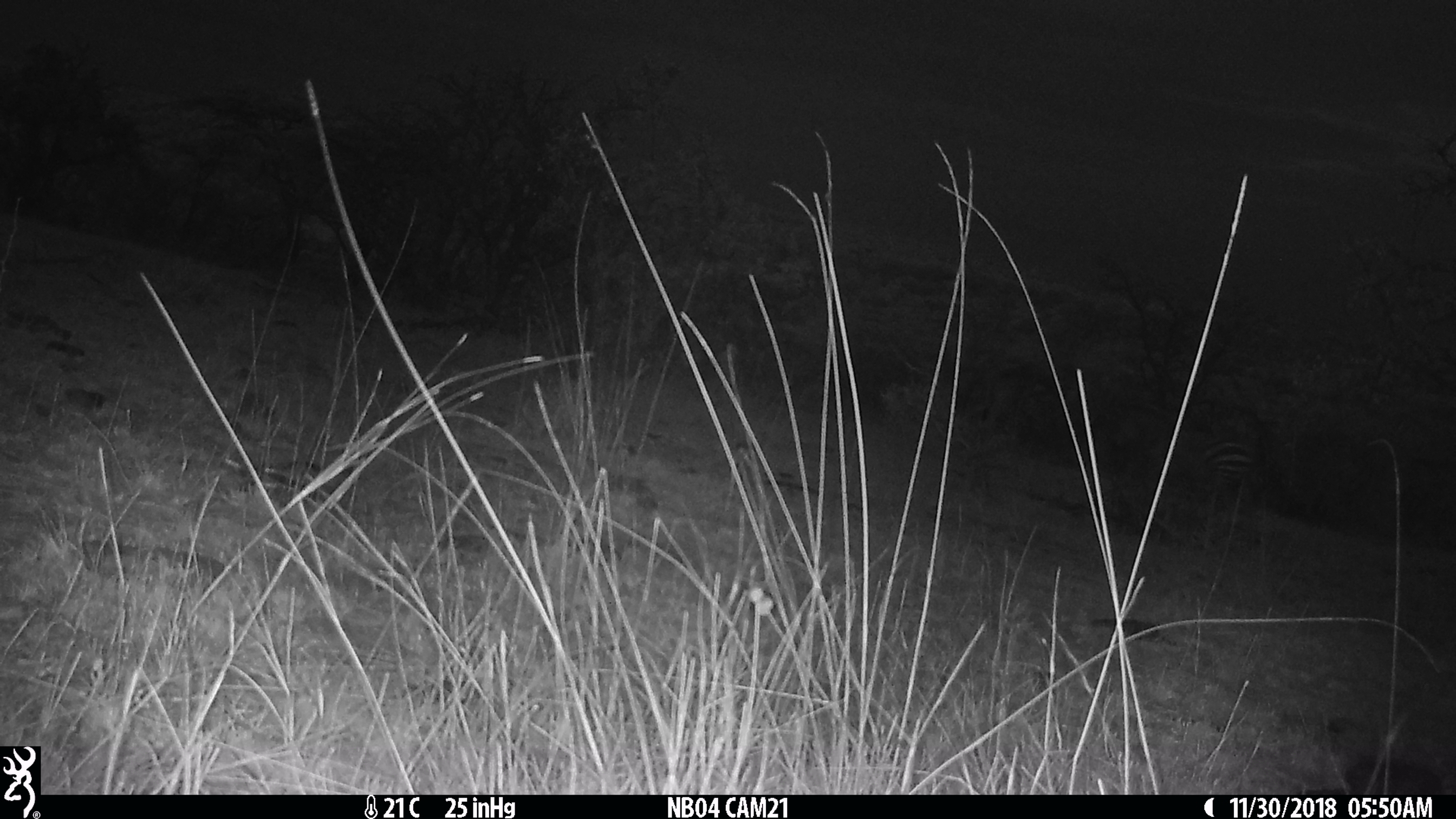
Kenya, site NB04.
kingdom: Animalia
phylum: Chordata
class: Mammalia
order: Perissodactyla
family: Equidae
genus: Equus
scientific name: Equus quagga burchellii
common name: burchell's zebra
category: zebra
Zebra (burchell's zebra) (Equus quagga burchellii).